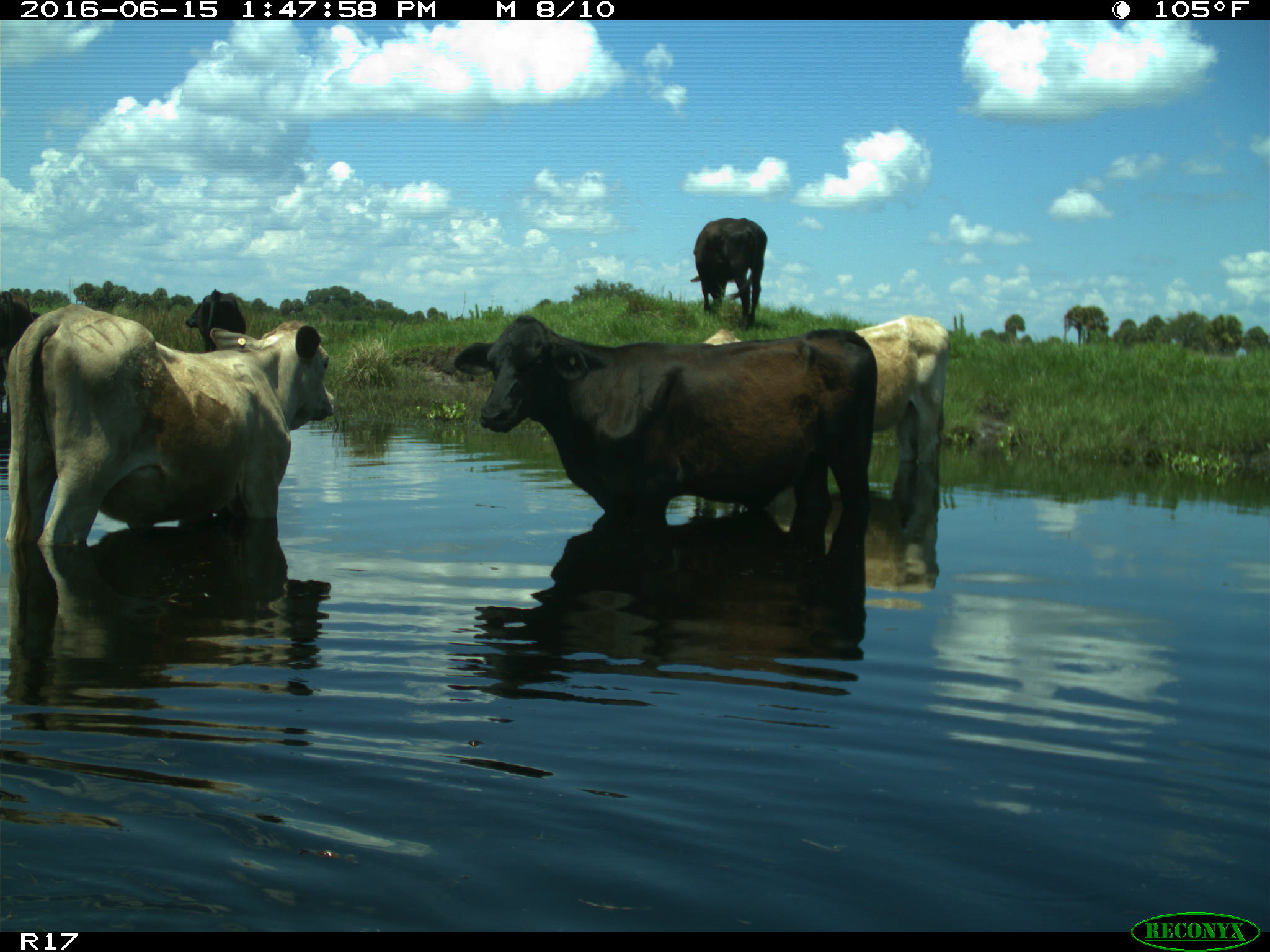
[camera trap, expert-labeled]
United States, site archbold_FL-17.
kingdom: Animalia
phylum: Chordata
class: Mammalia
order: Artiodactyla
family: Bovidae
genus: Bos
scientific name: Bos taurus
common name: domestic cow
Bos taurus (domestic cow).